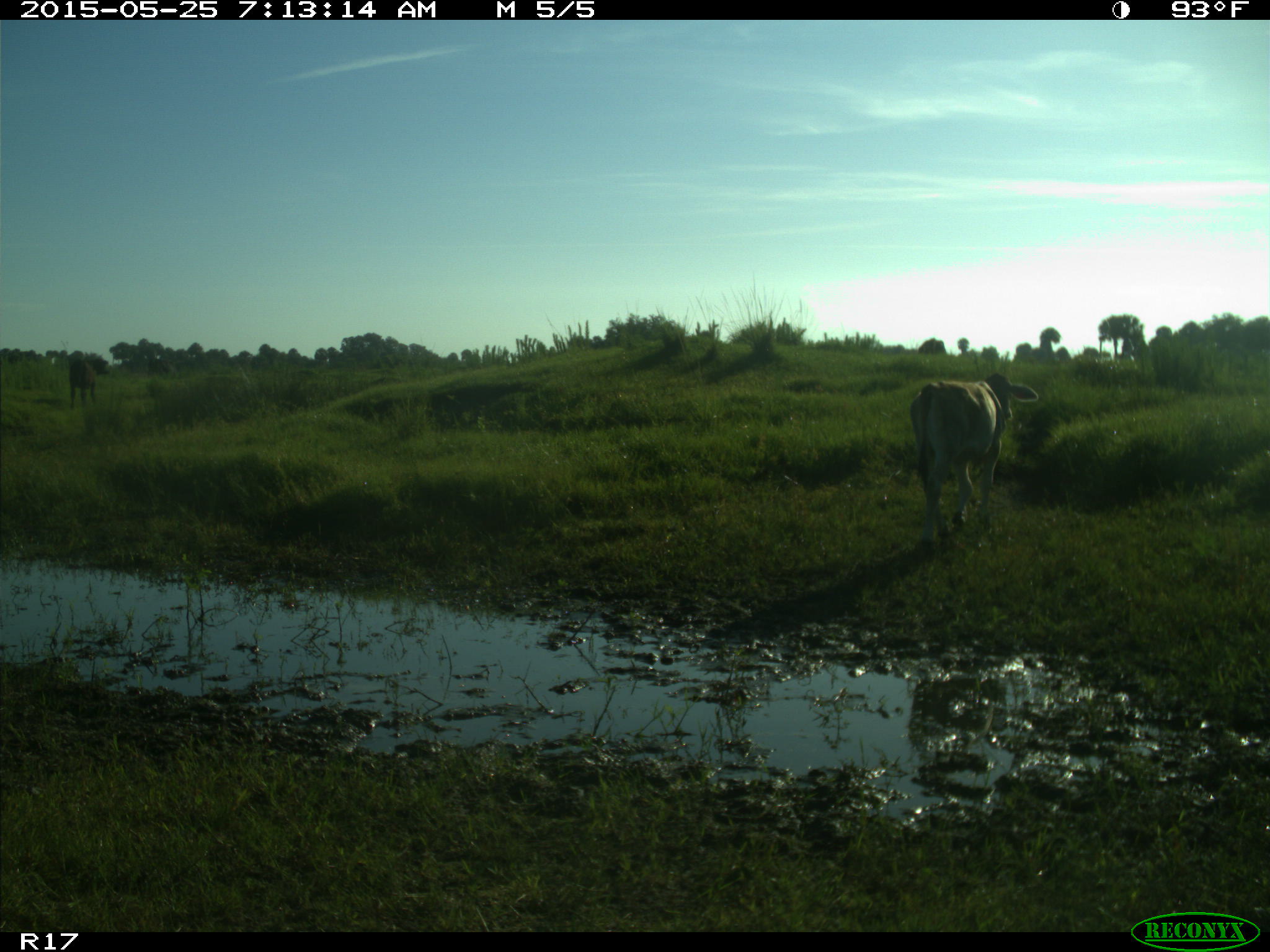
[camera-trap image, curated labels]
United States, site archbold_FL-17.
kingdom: Animalia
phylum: Chordata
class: Mammalia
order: Artiodactyla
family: Bovidae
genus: Bos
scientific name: Bos taurus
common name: domestic cow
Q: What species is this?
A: Bos taurus (domestic cow).